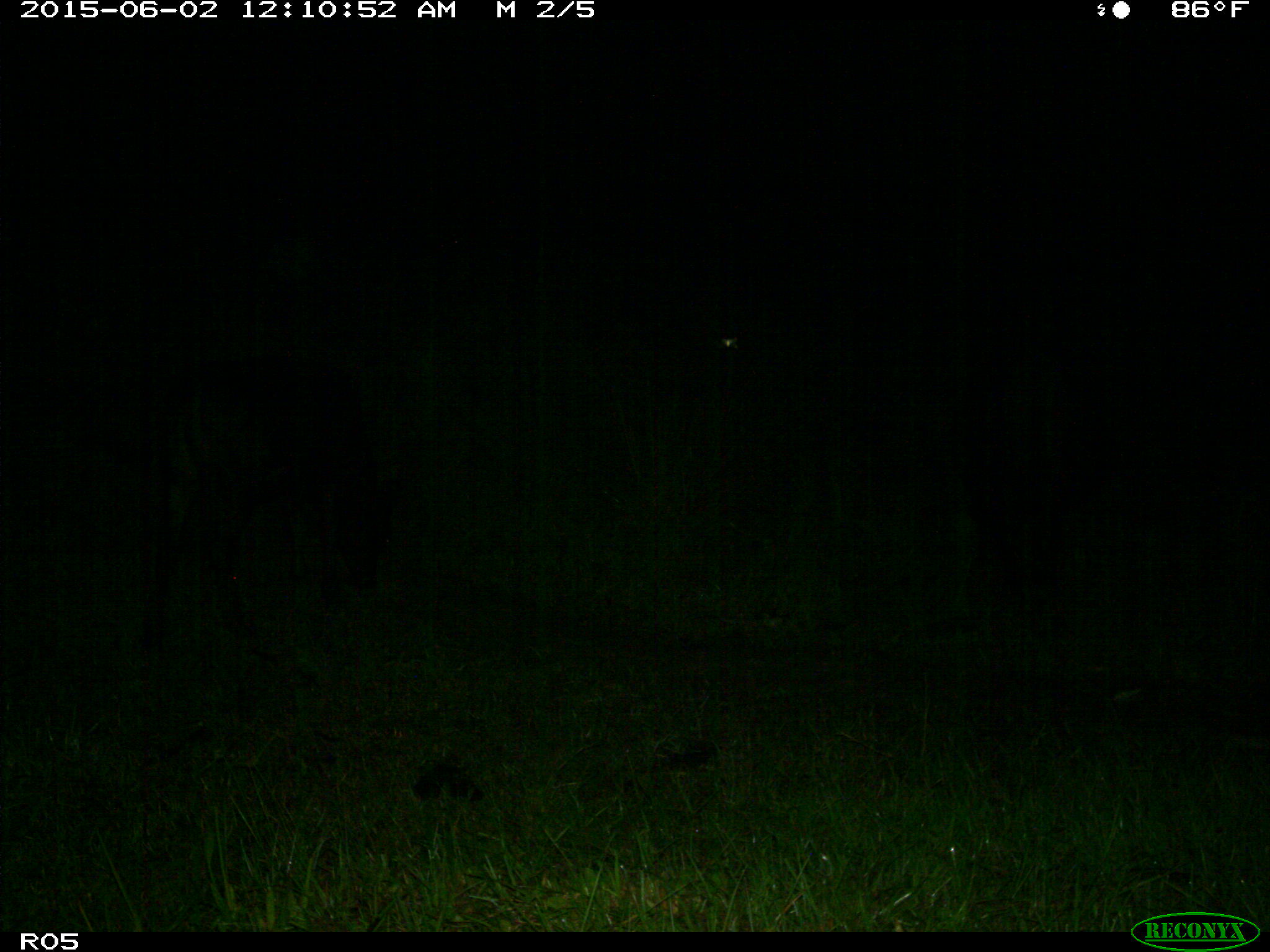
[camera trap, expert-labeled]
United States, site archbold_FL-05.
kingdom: Animalia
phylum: Chordata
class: Mammalia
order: Artiodactyla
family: Bovidae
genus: Bos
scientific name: Bos taurus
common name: domestic cow